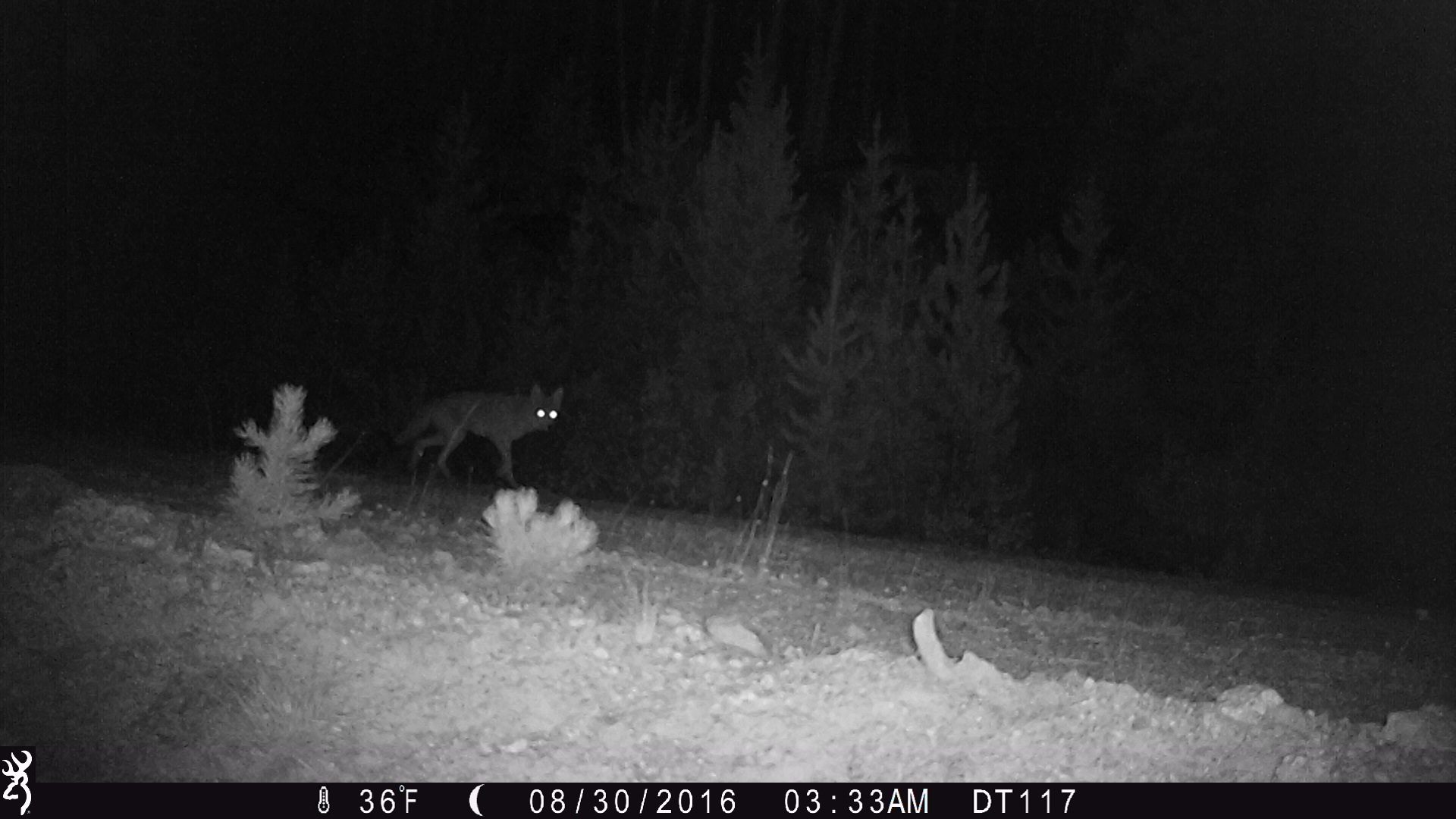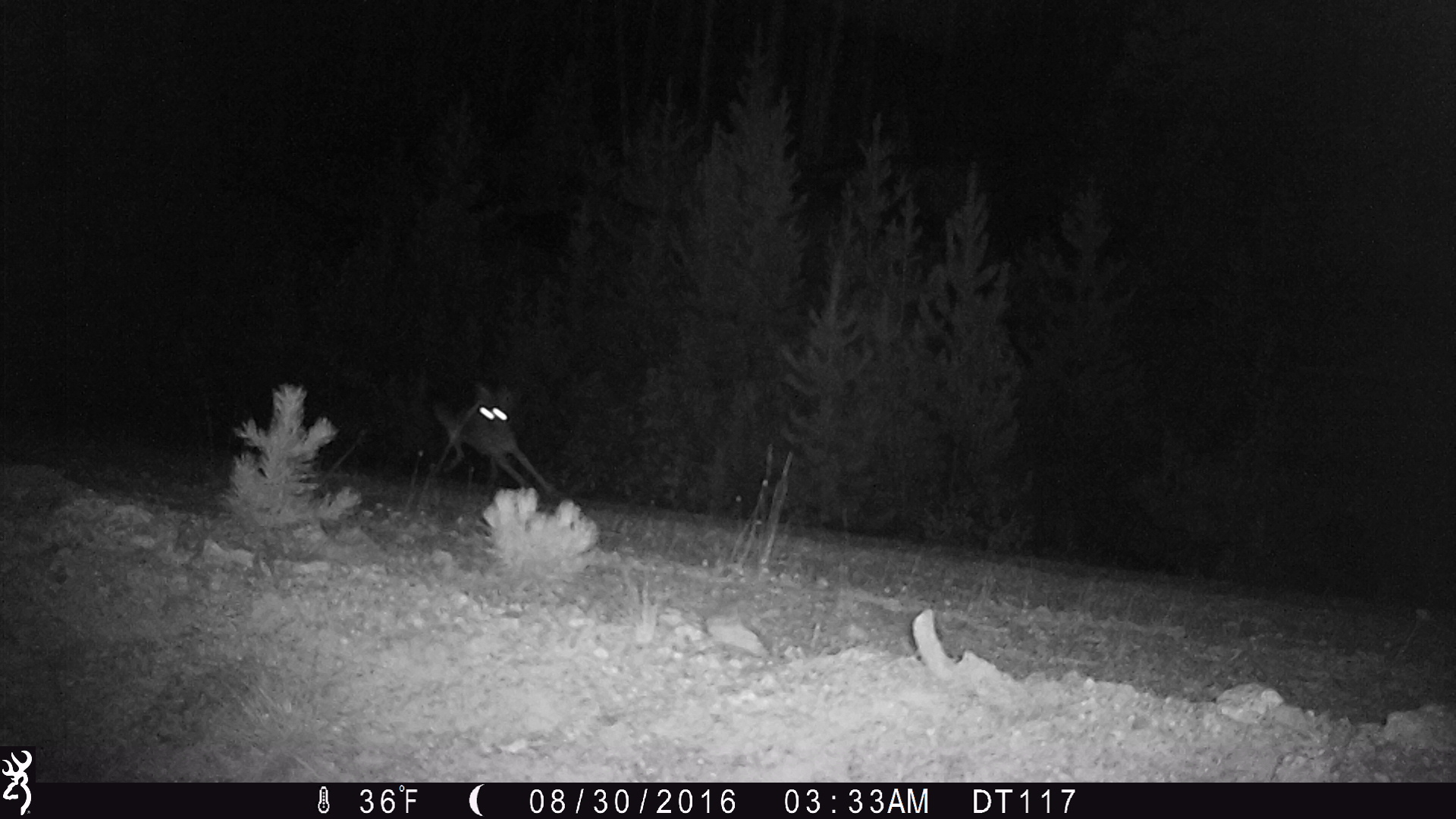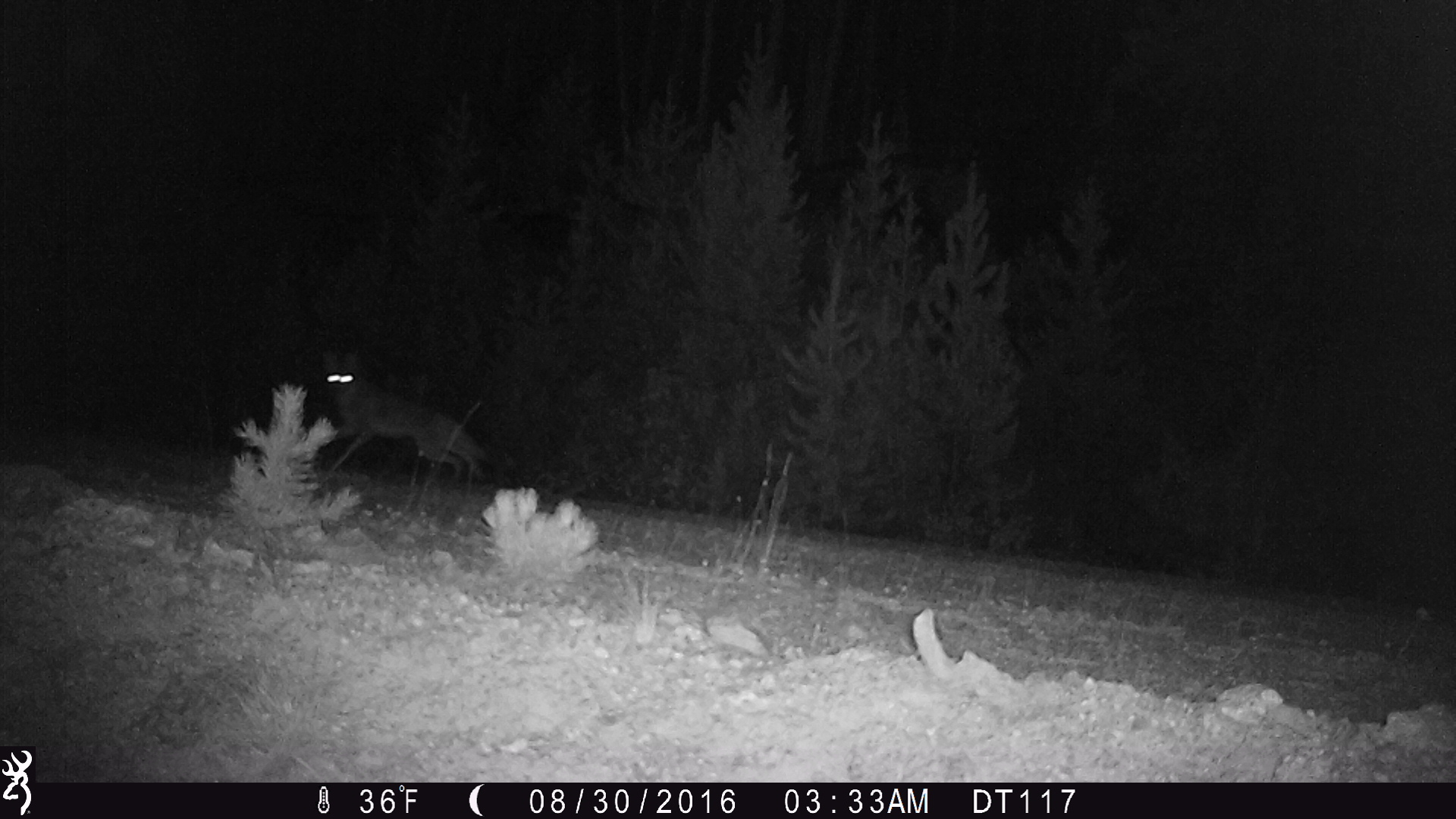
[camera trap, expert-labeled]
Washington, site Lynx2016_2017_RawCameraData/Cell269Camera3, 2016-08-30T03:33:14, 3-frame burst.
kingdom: Animalia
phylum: Chordata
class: Mammalia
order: Carnivora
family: Canidae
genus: Canis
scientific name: Canis latrans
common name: coyote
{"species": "Canis latrans (coyote)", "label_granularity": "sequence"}